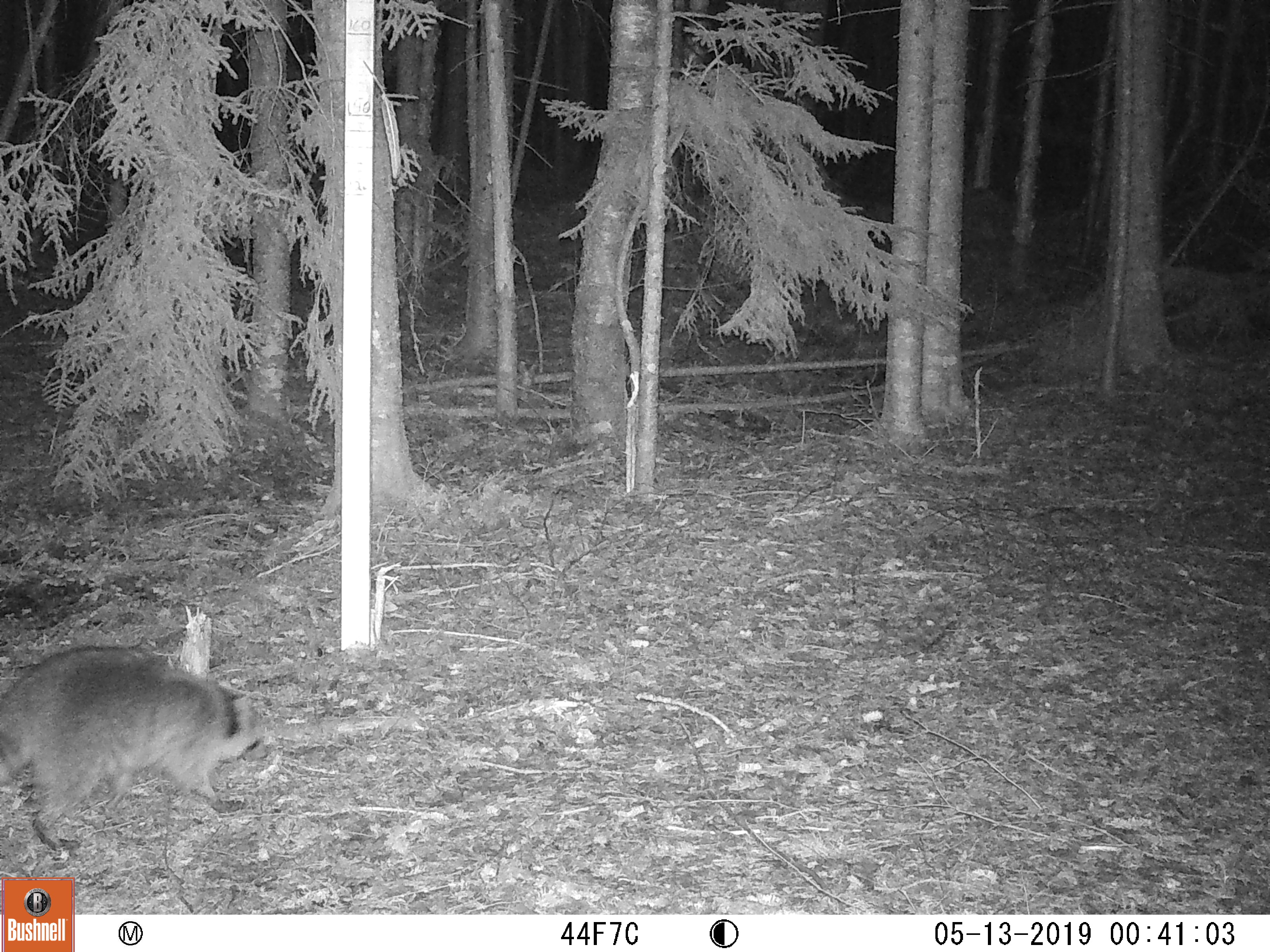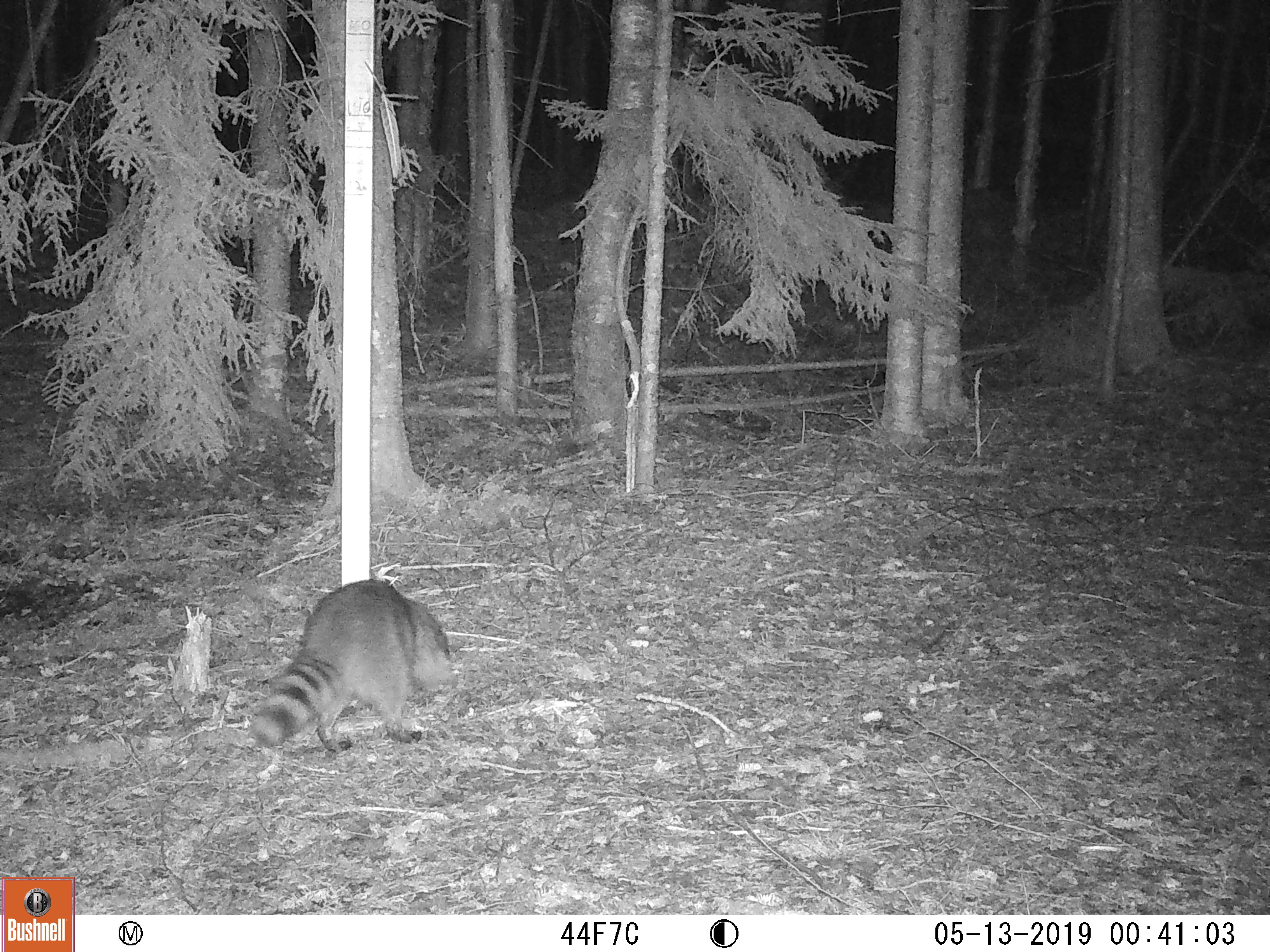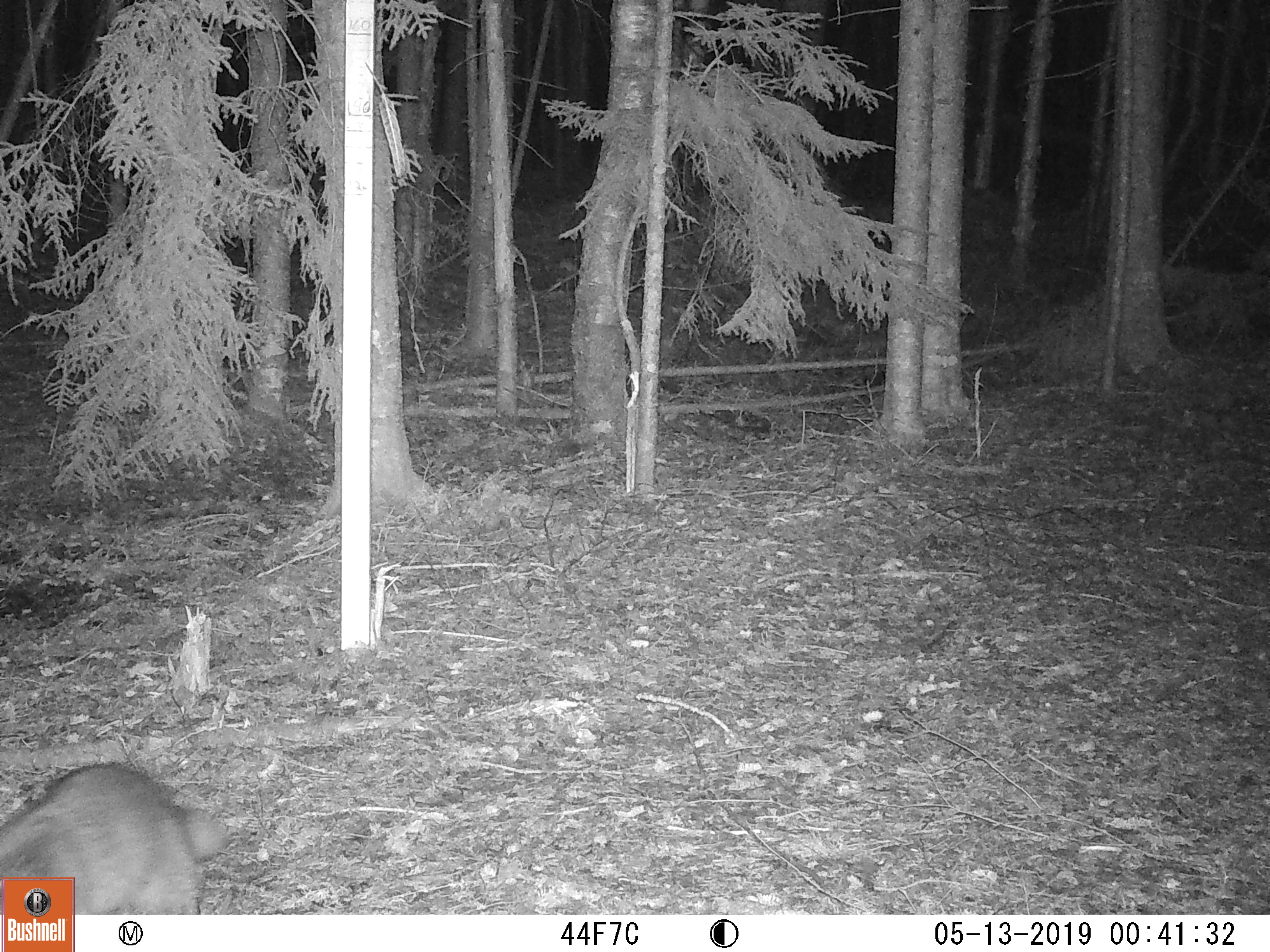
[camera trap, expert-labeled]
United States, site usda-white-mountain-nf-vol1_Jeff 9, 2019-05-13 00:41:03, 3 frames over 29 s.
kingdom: Animalia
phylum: Chordata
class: Mammalia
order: Carnivora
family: Mustelidae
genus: Pekania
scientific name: Pekania pennanti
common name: fisher